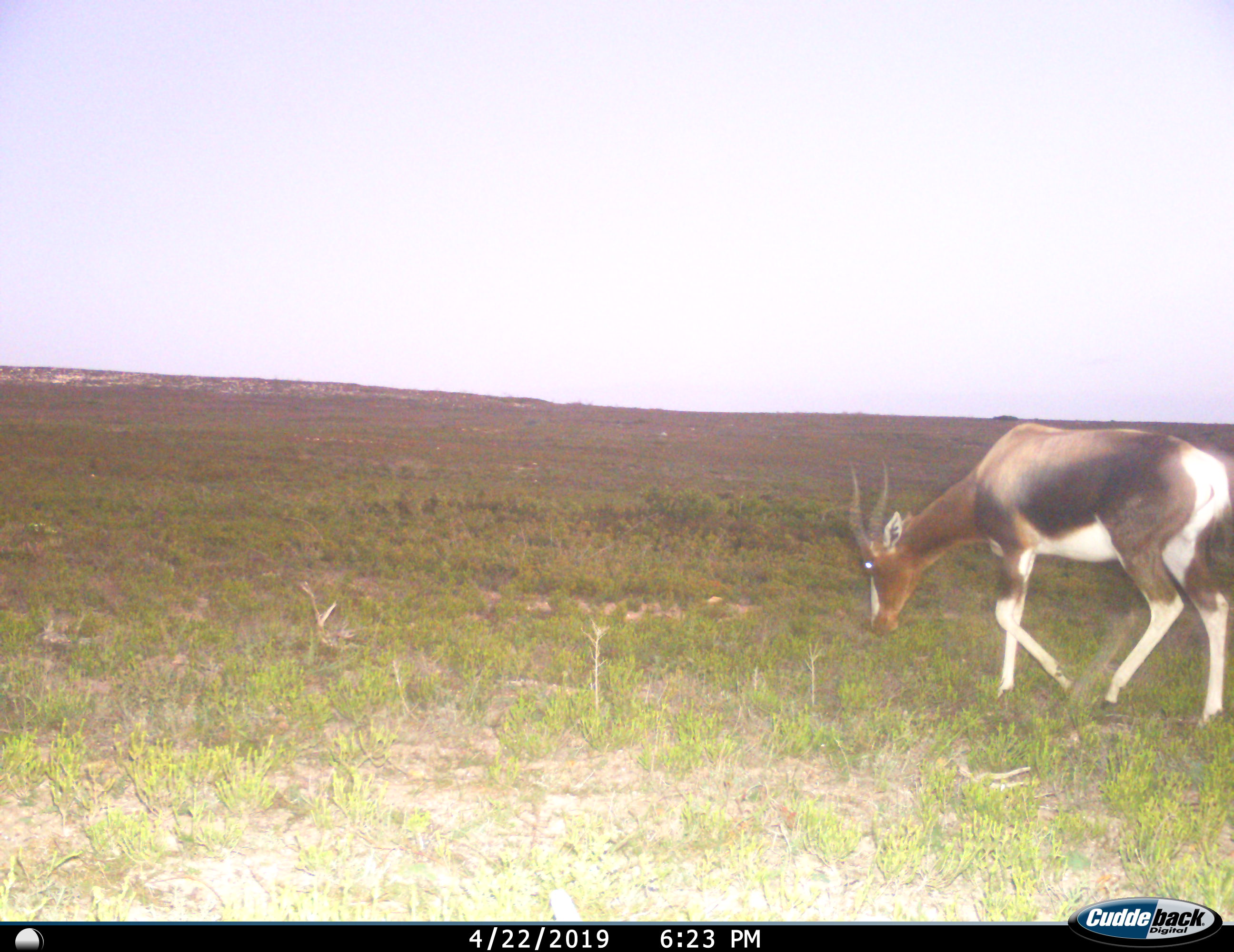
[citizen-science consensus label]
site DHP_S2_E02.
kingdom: Animalia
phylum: Chordata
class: Mammalia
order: Artiodactyla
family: Bovidae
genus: Damaliscus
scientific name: Damaliscus pygargus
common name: bontebok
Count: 1.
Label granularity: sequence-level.